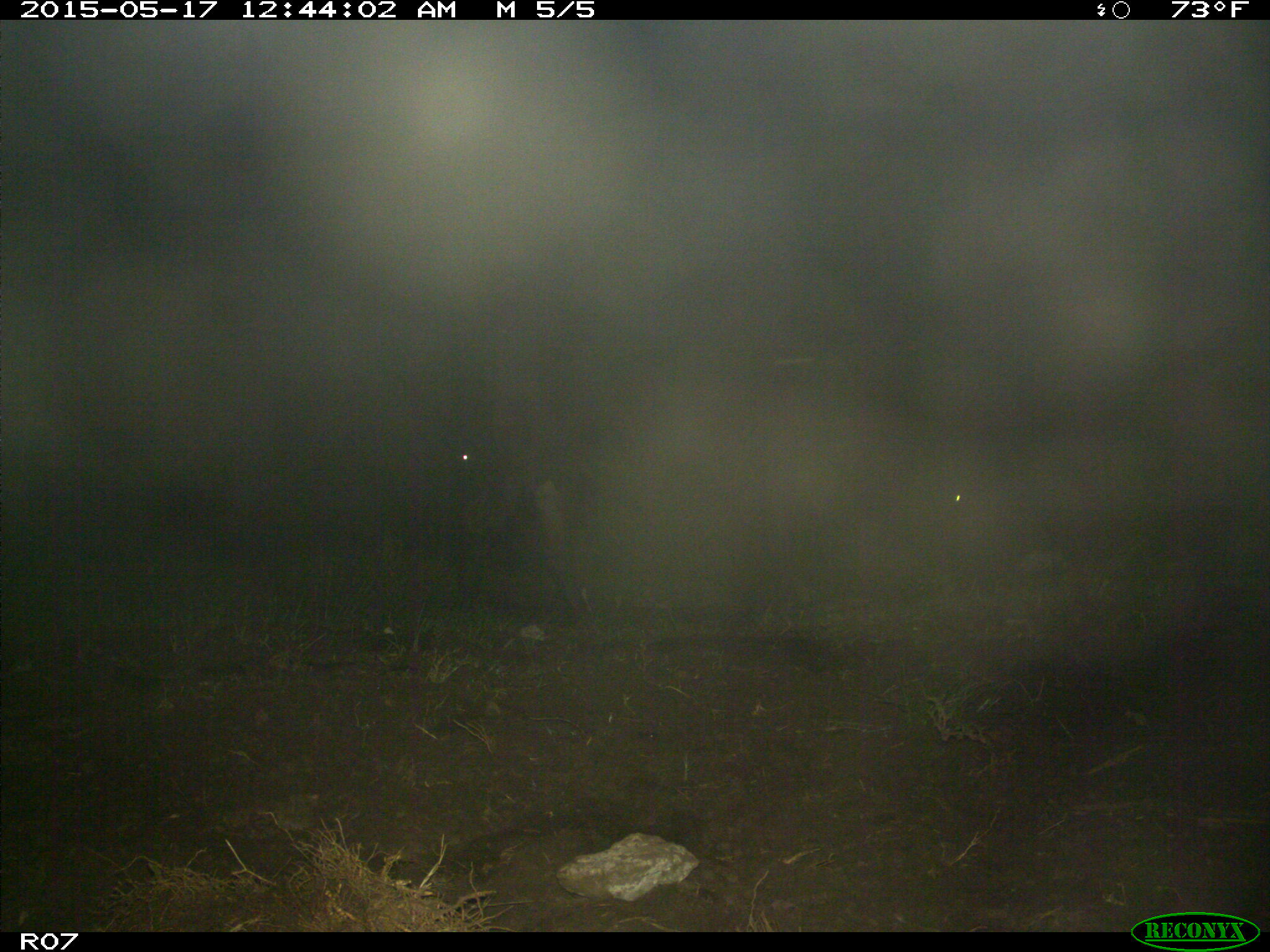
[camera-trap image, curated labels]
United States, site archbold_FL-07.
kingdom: Animalia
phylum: Chordata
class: Mammalia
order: Artiodactyla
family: Bovidae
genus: Bos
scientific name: Bos taurus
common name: domestic cow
Bos taurus (domestic cow).